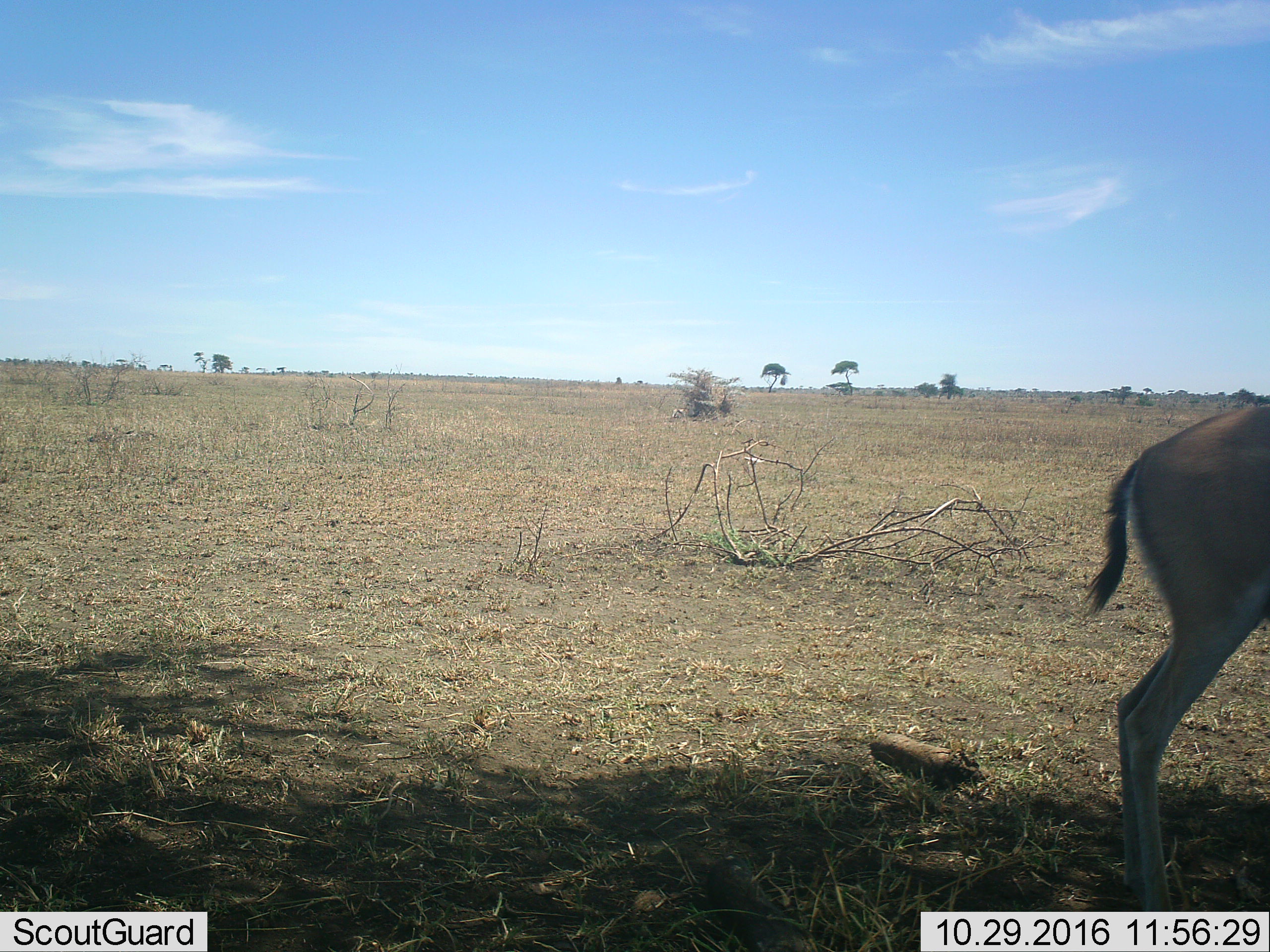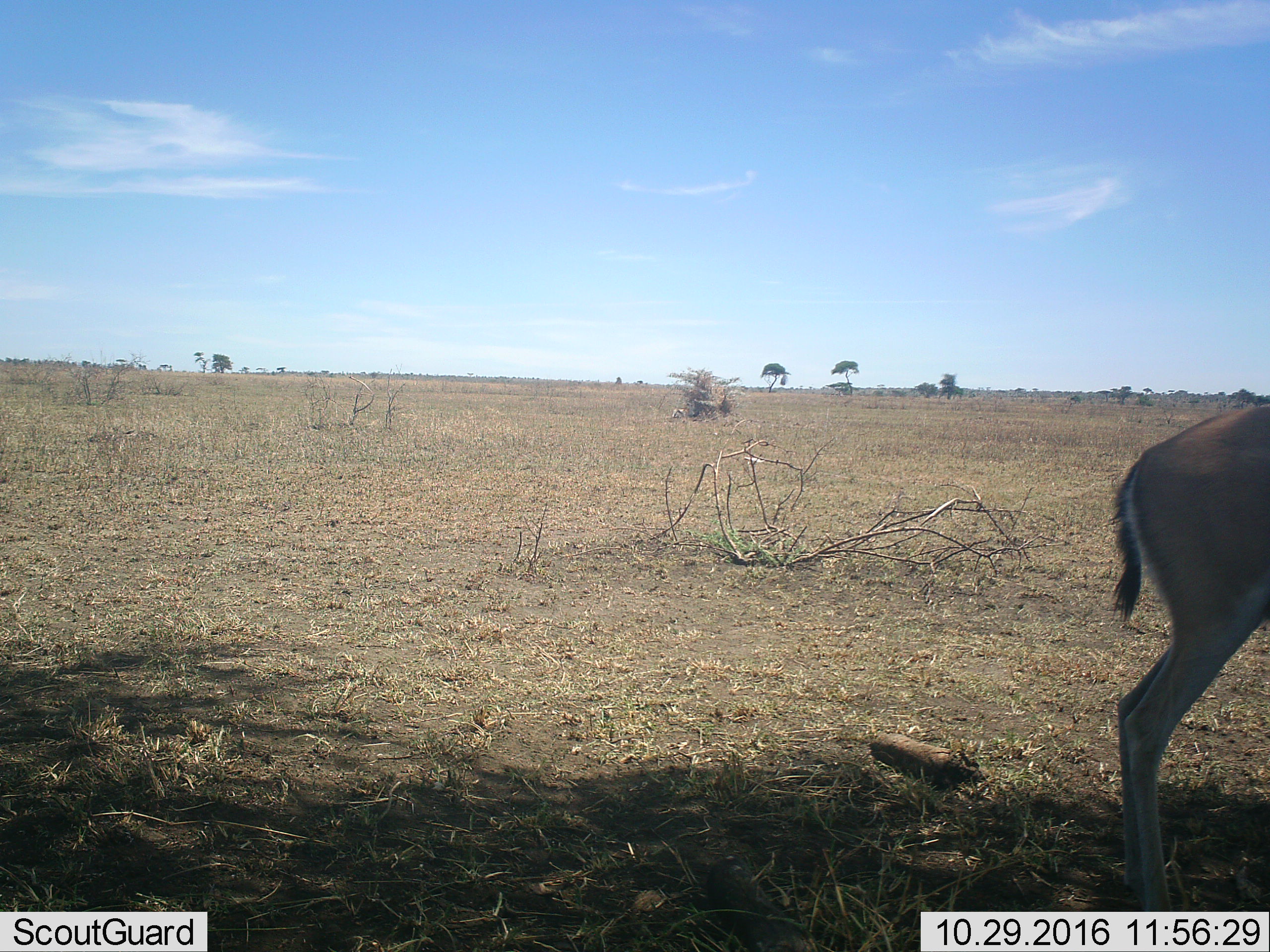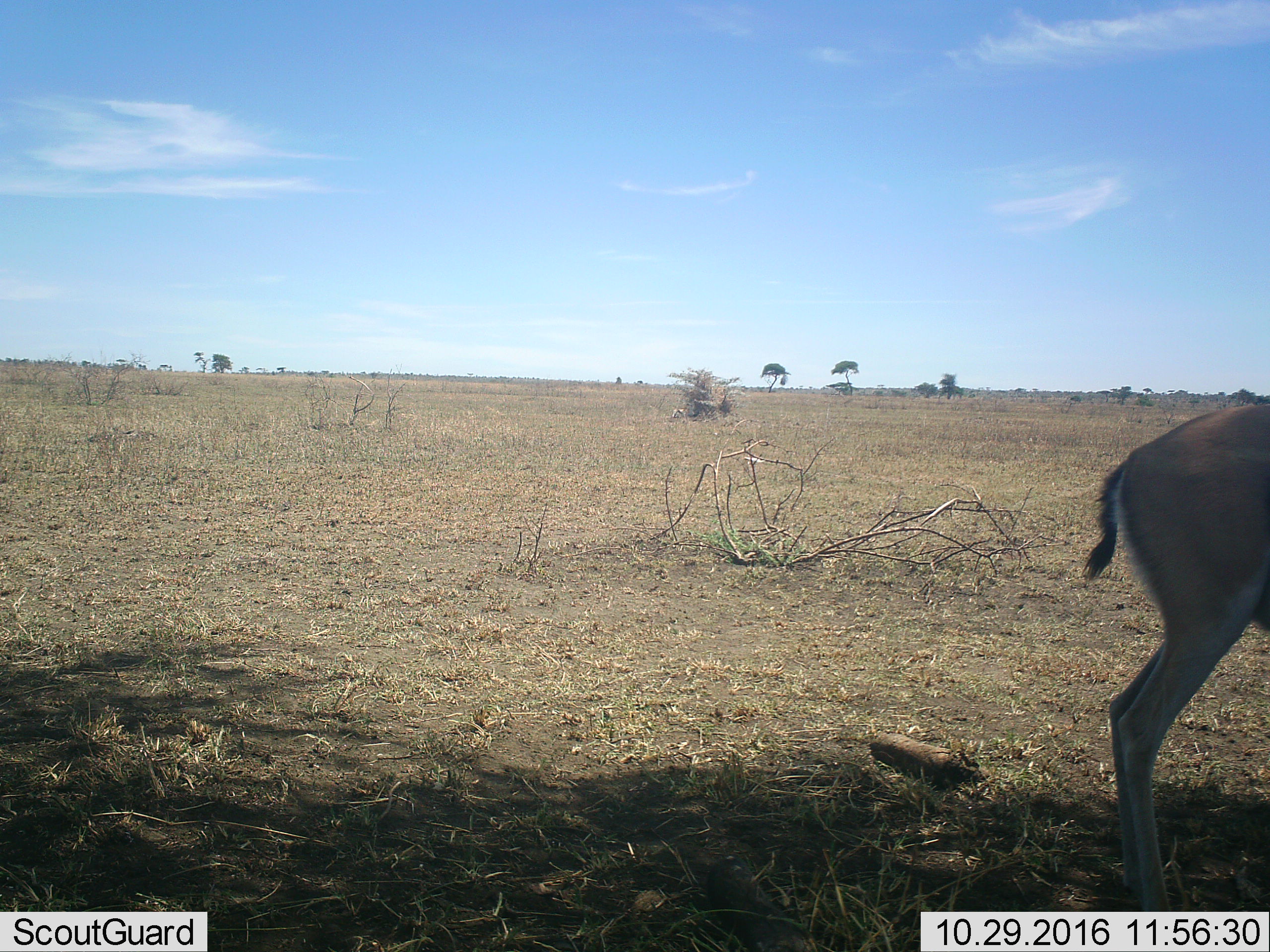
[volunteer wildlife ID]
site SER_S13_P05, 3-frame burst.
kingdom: Animalia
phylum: Chordata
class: Mammalia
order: Artiodactyla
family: Bovidae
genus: Eudorcas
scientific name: Eudorcas thomsonii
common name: thomson's gazelle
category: gazellethomsons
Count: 1.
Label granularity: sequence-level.